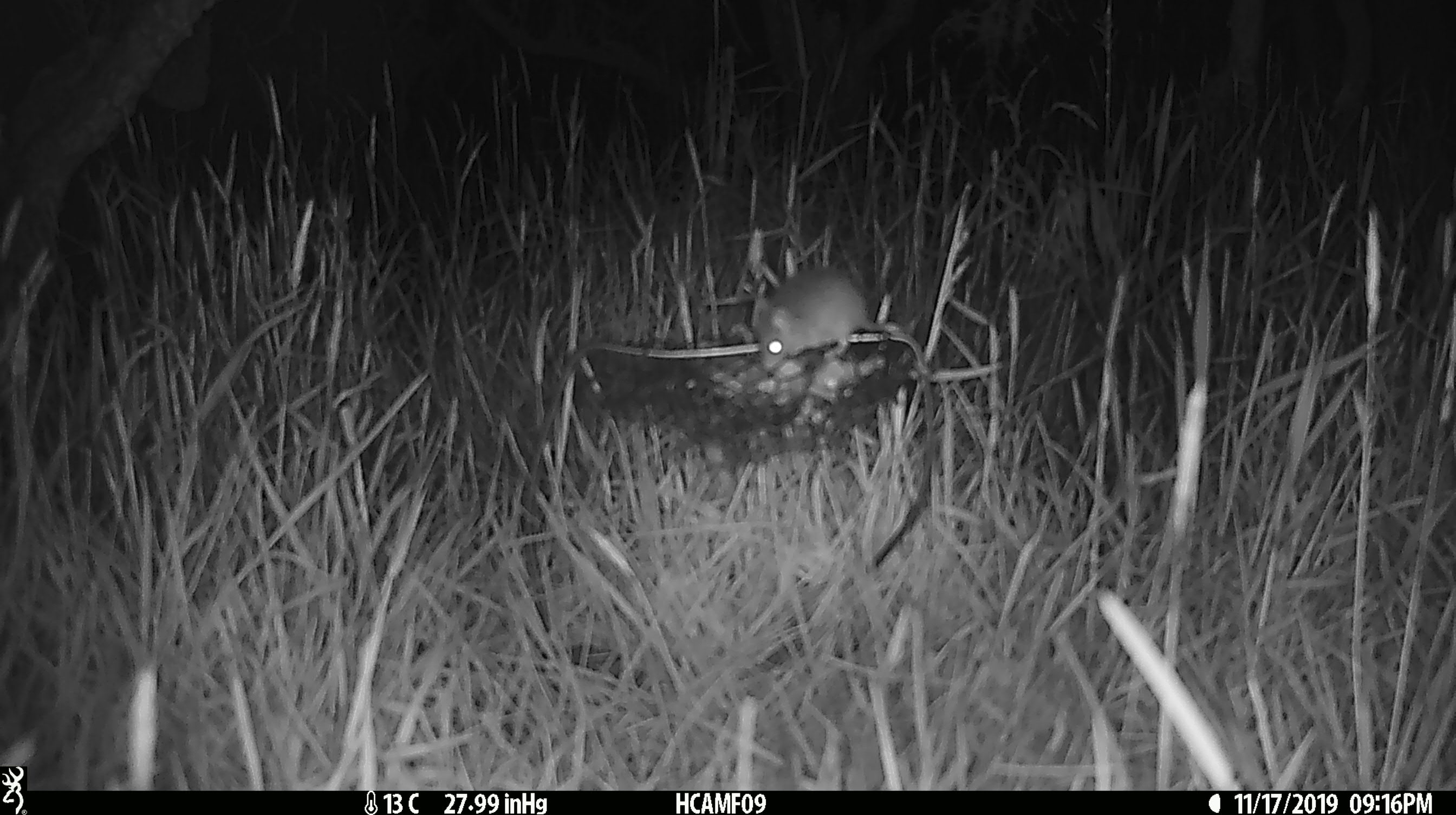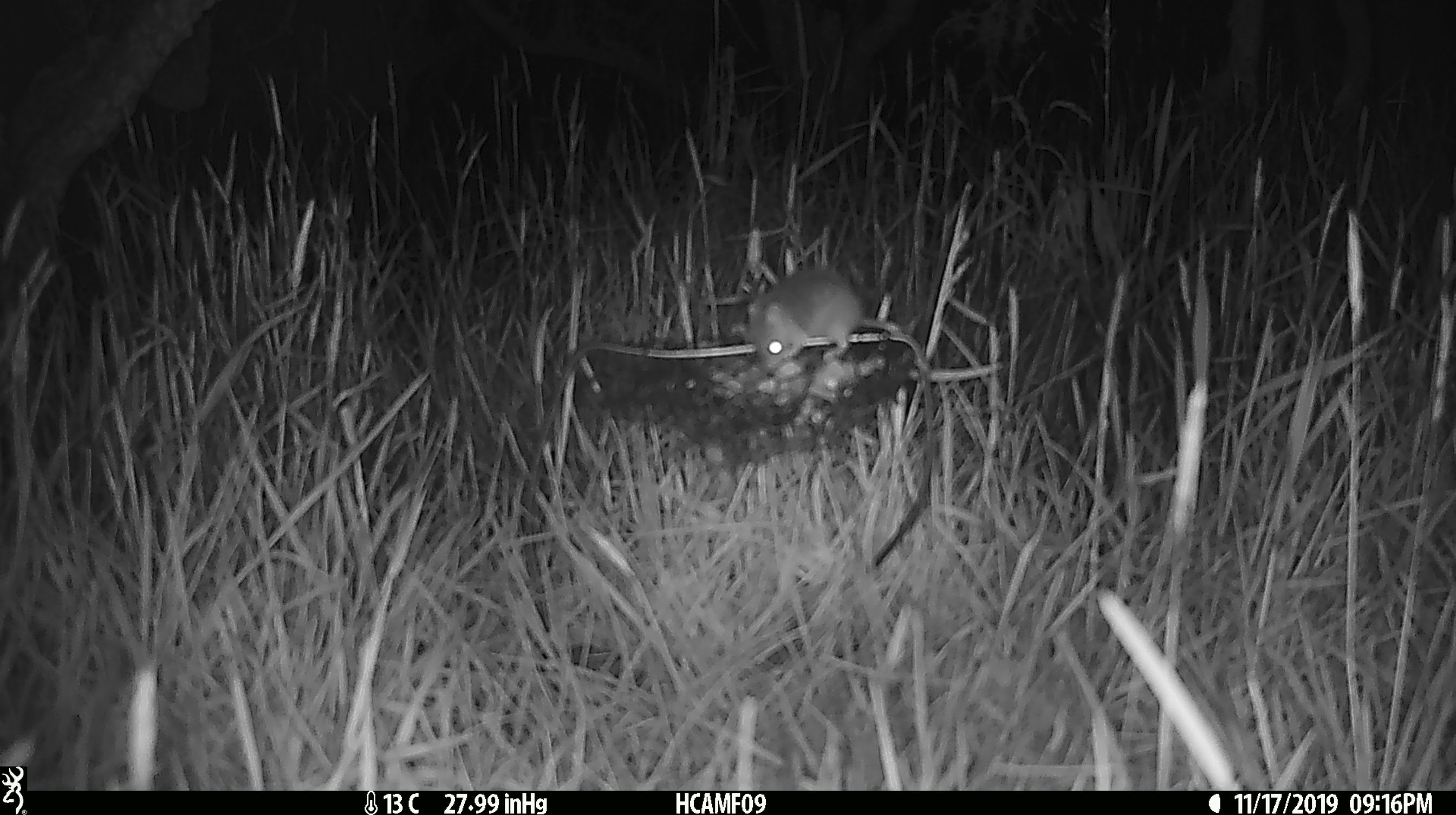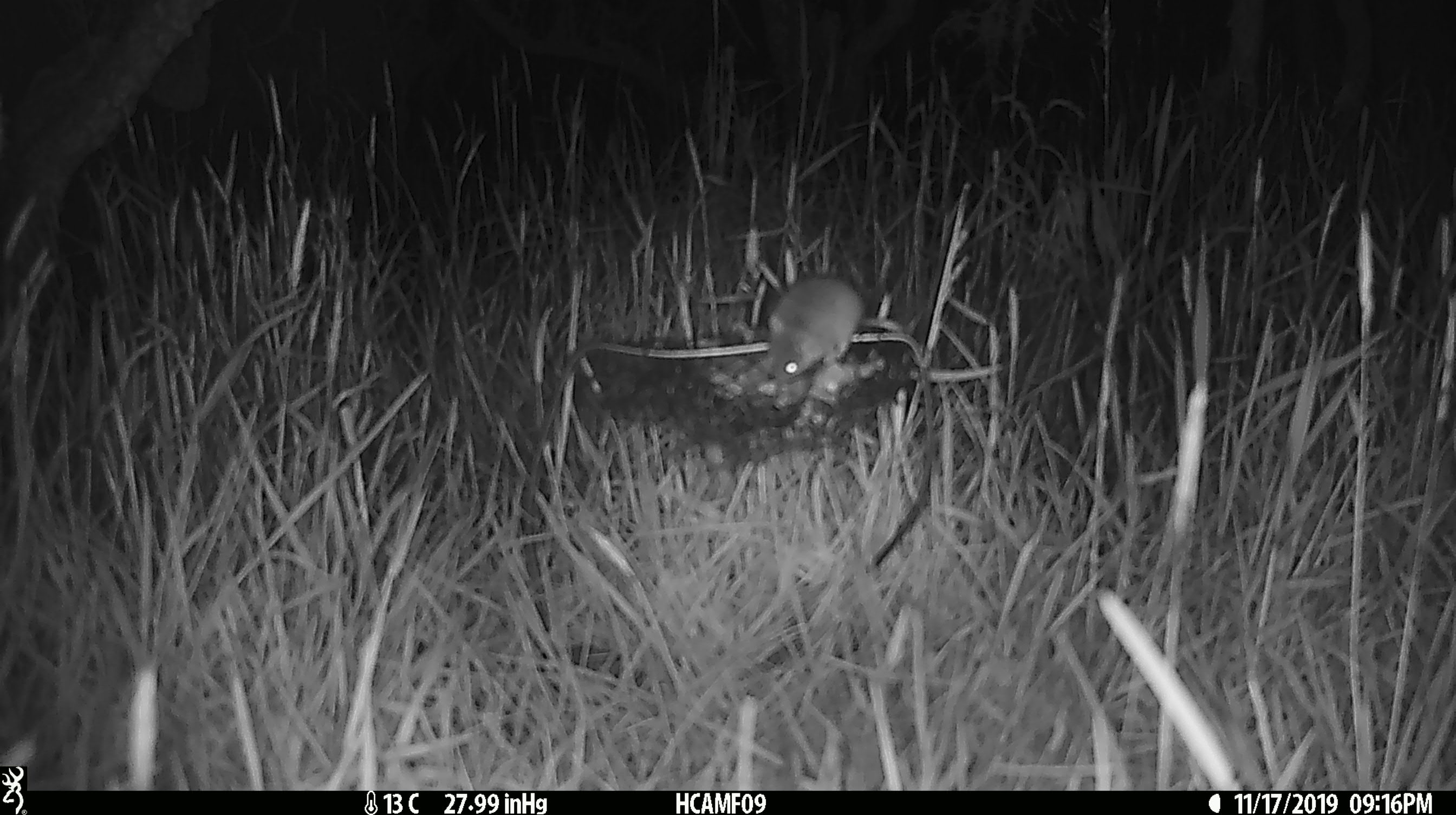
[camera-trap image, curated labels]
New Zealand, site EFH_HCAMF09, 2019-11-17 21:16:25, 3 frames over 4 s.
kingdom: Animalia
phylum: Chordata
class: Mammalia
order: Rodentia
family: Muridae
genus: Mus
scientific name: Mus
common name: mouse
Mouse (Mus).